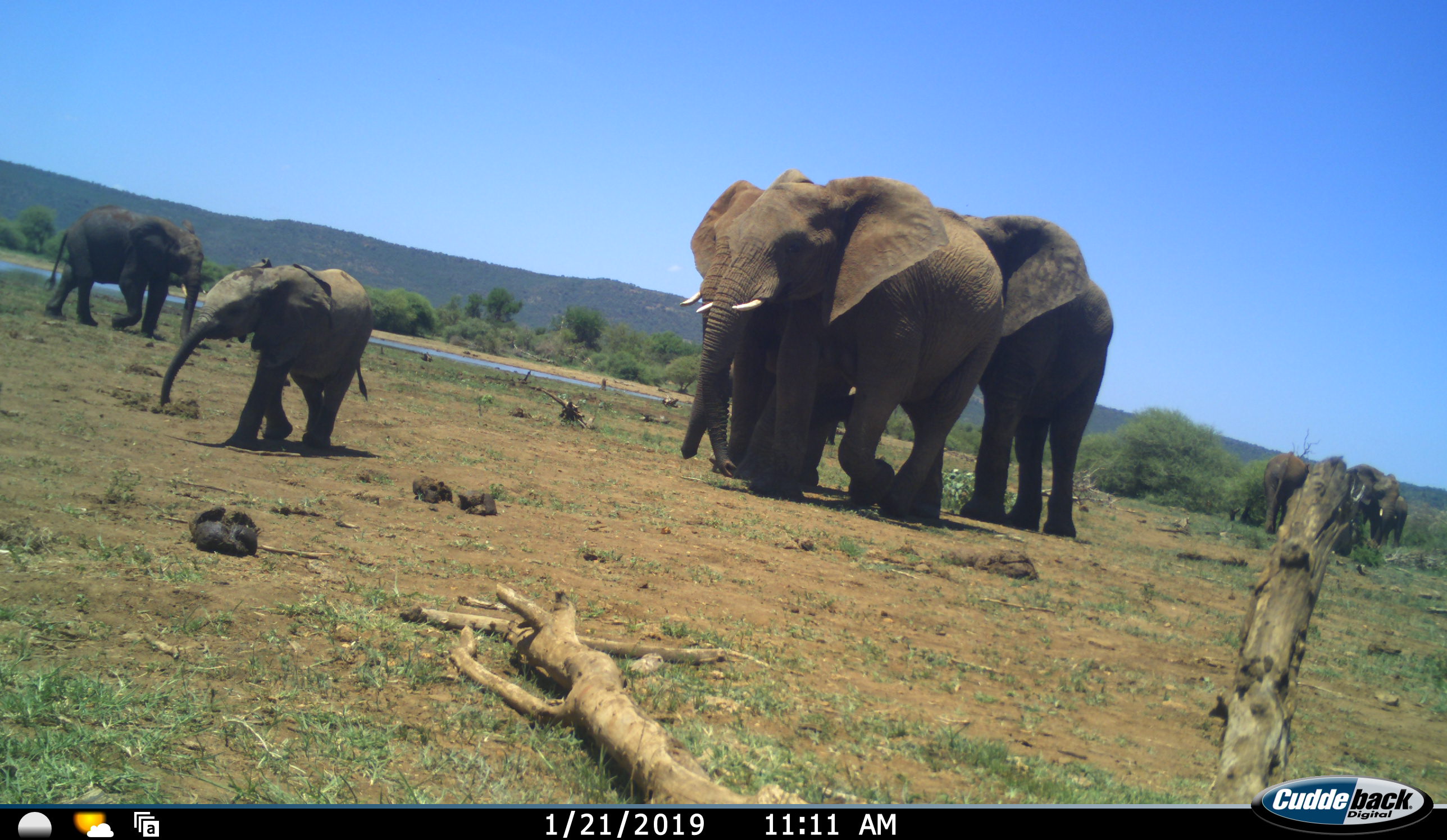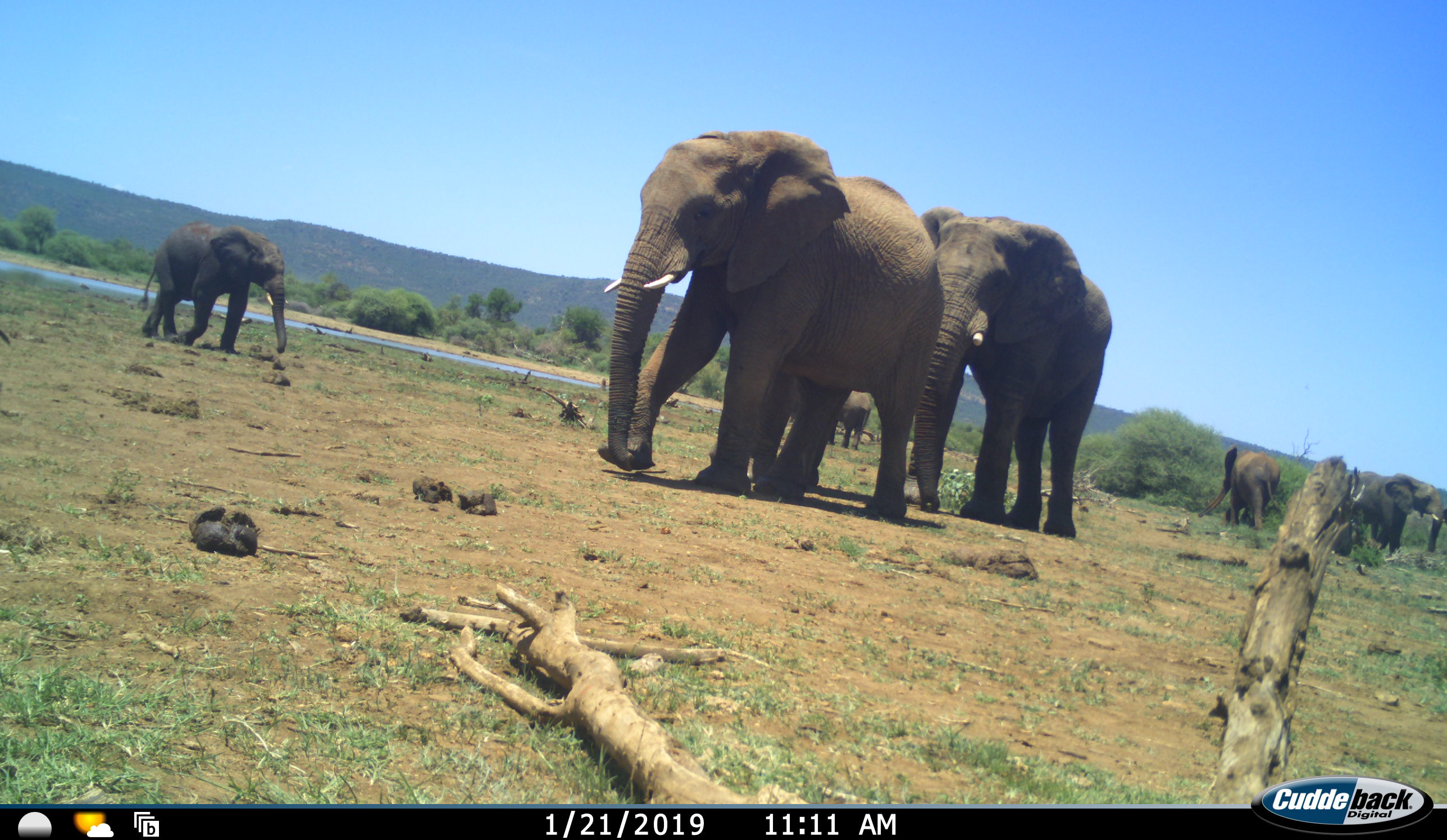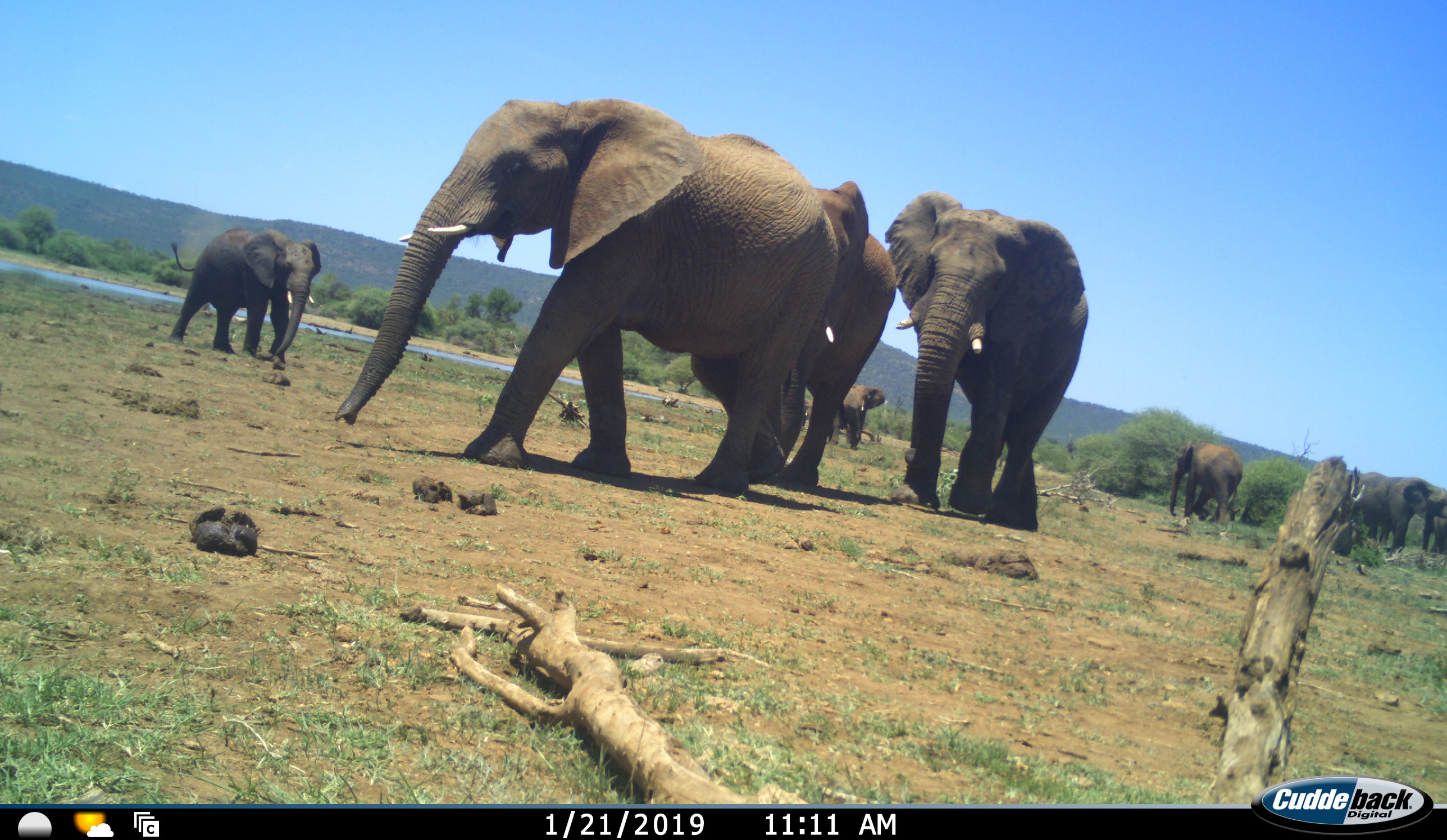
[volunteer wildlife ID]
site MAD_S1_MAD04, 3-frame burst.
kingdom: Animalia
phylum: Chordata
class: Mammalia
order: Proboscidea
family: Elephantidae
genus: Loxodonta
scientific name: Loxodonta africana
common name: african bush elephant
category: elephant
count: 8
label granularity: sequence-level